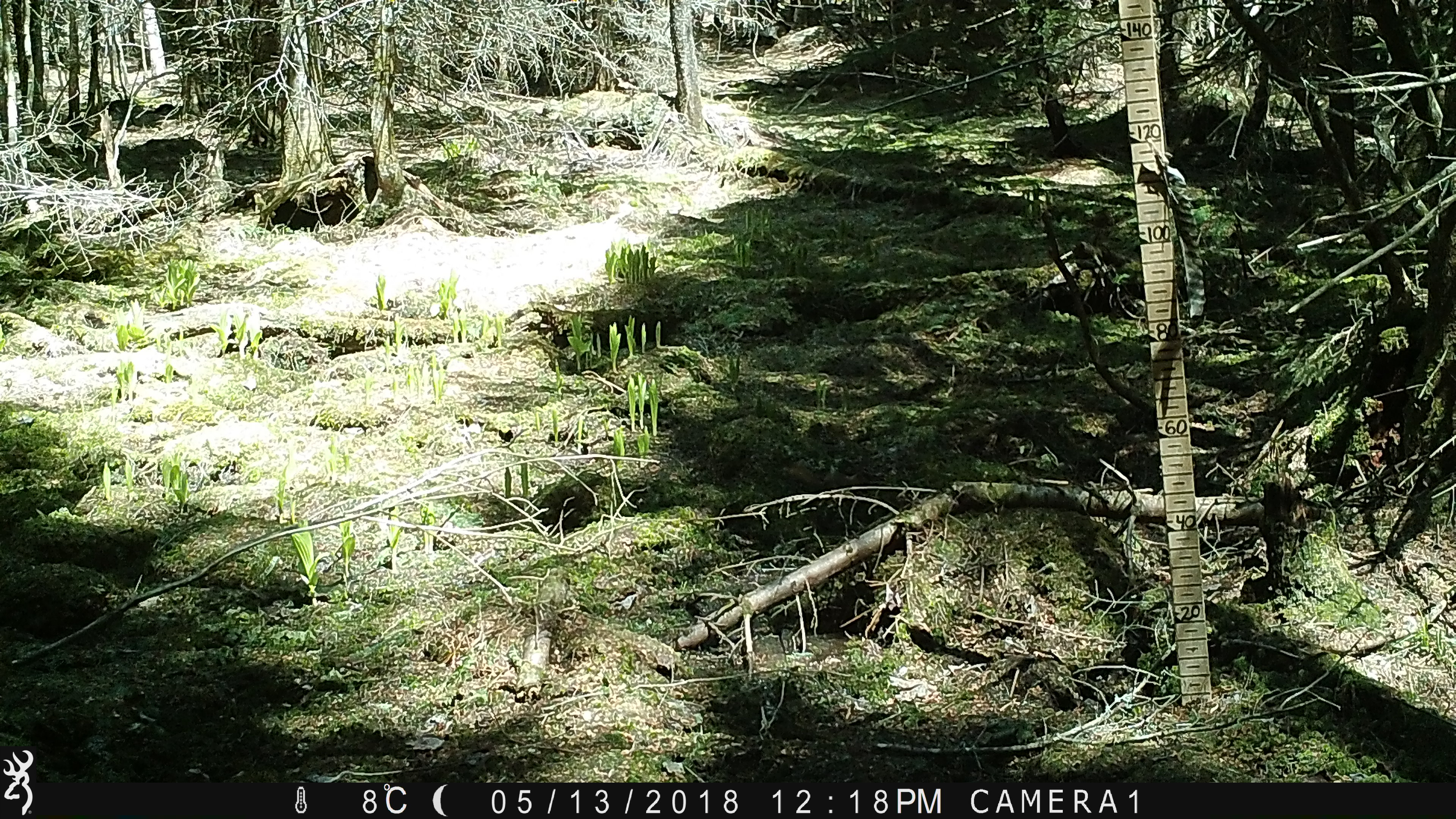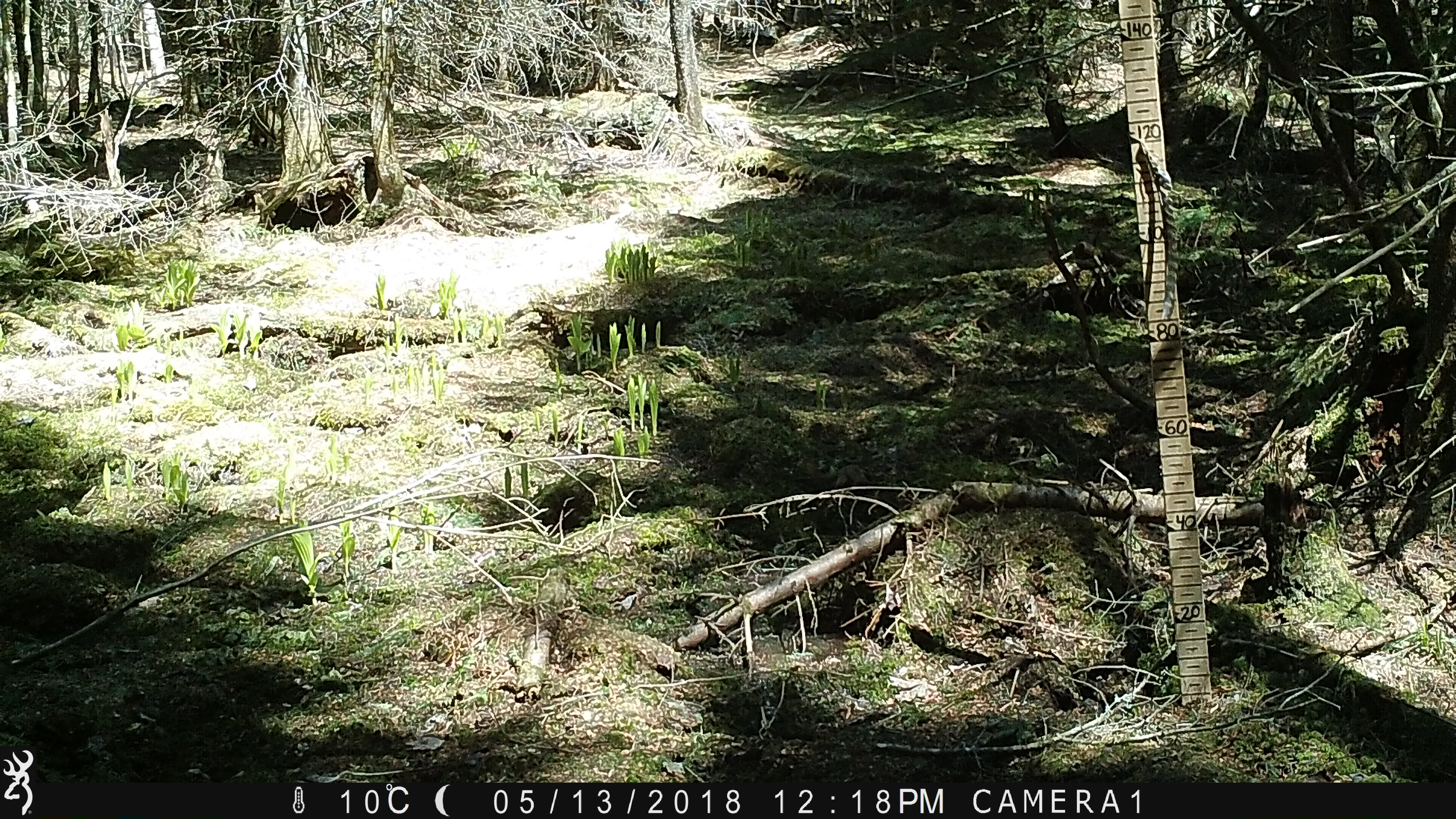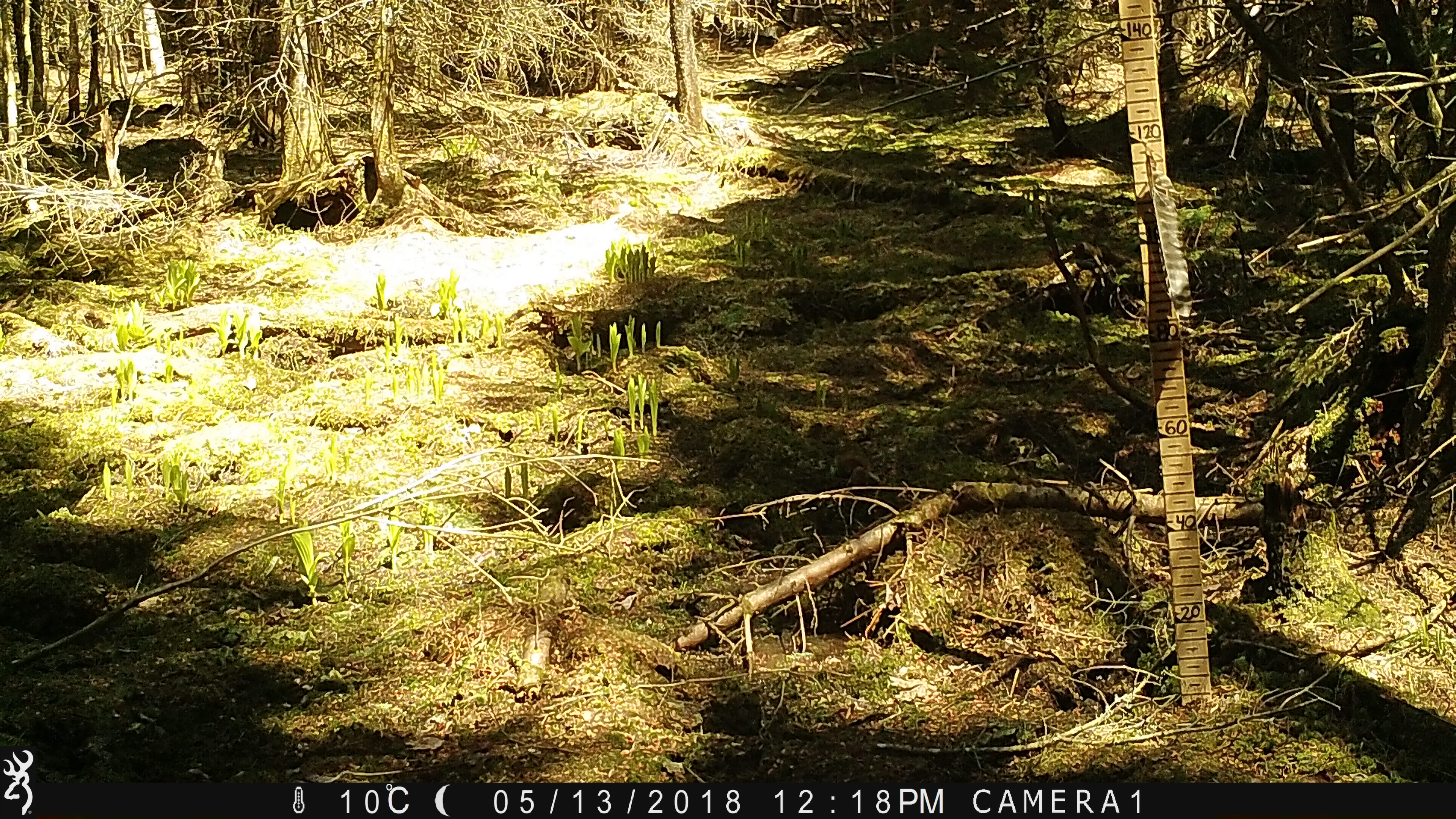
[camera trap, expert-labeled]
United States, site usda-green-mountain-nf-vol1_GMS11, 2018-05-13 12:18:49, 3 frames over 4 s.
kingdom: Animalia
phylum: Chordata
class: Mammalia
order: Rodentia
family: Sciuridae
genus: Tamiasciurus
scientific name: Tamiasciurus hudsonicus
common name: red squirrel